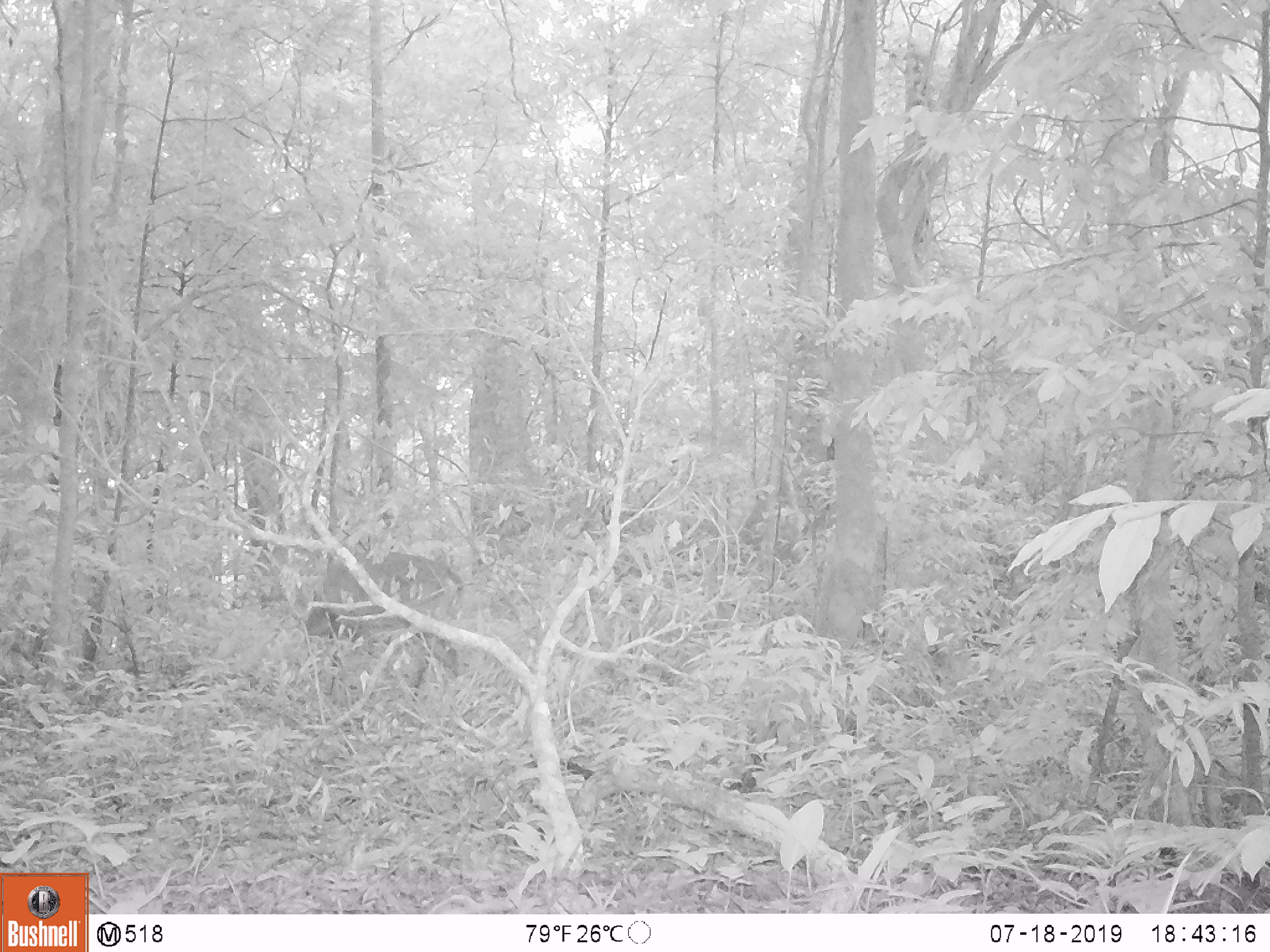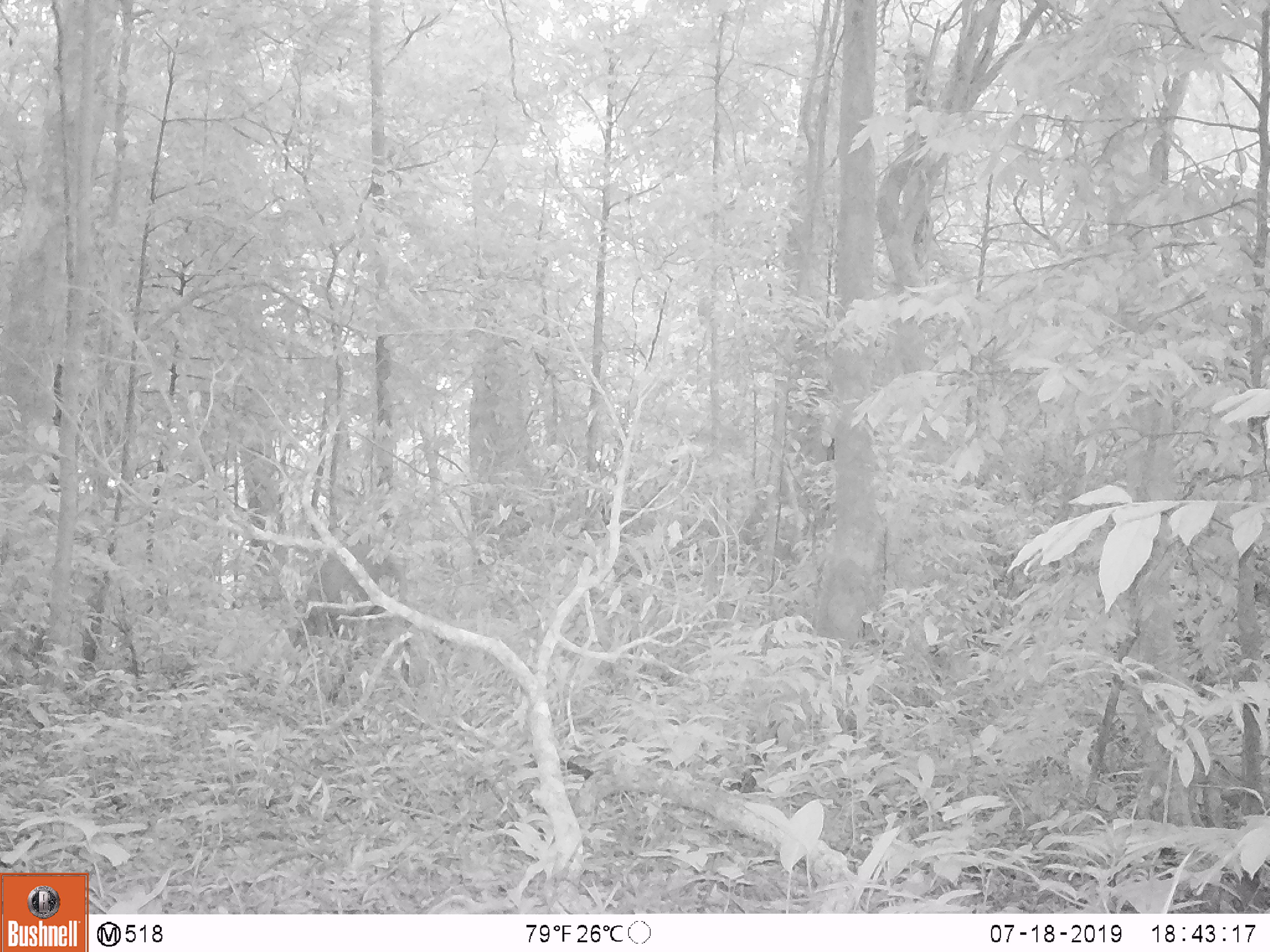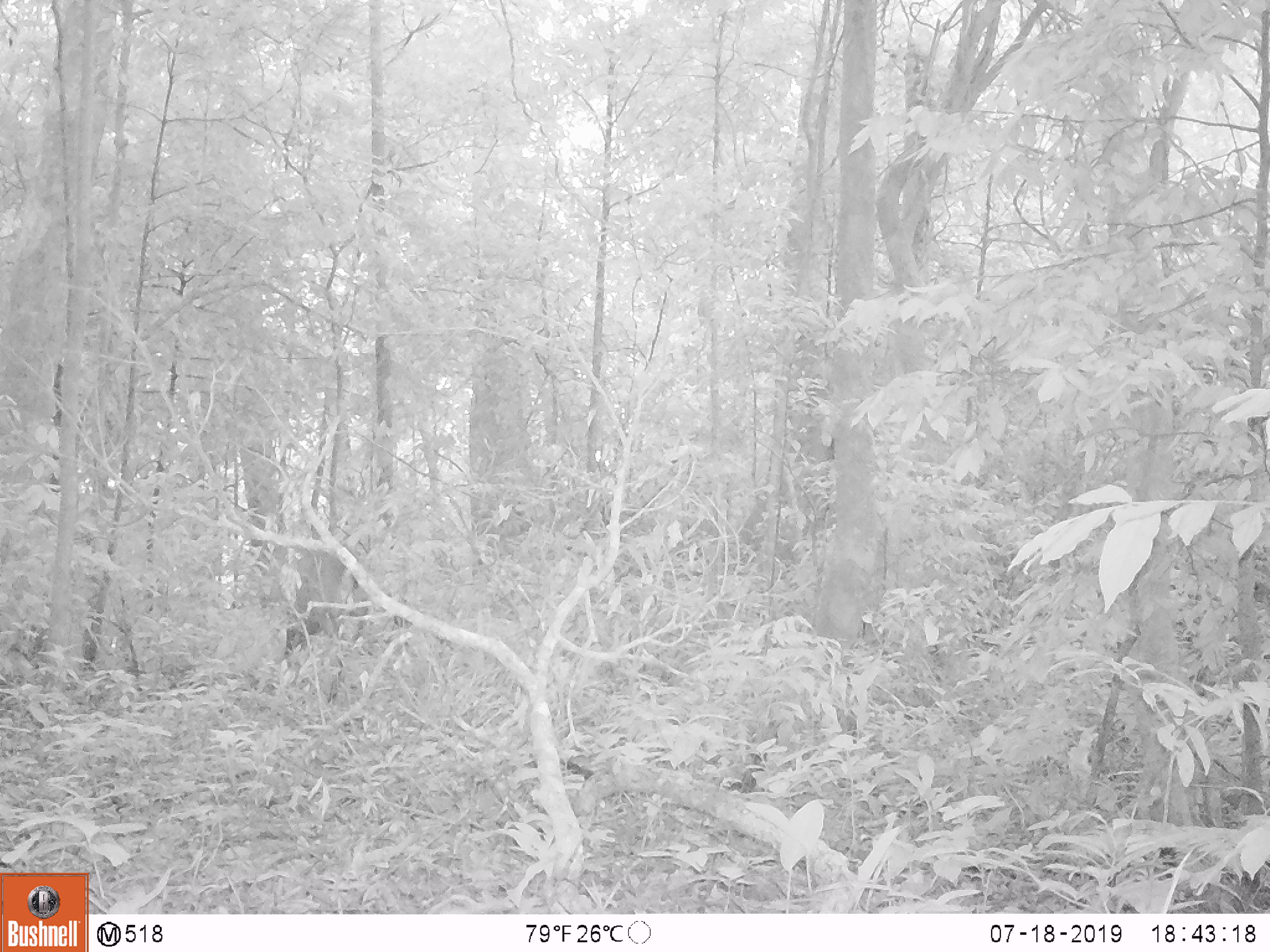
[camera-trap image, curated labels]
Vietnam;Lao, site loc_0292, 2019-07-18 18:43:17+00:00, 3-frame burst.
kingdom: Animalia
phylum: Chordata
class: Mammalia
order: Artiodactyla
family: Cervidae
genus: Muntiacus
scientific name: Muntiacus vuquangensis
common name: large-antlered muntjac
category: large antlered muntjac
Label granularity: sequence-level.